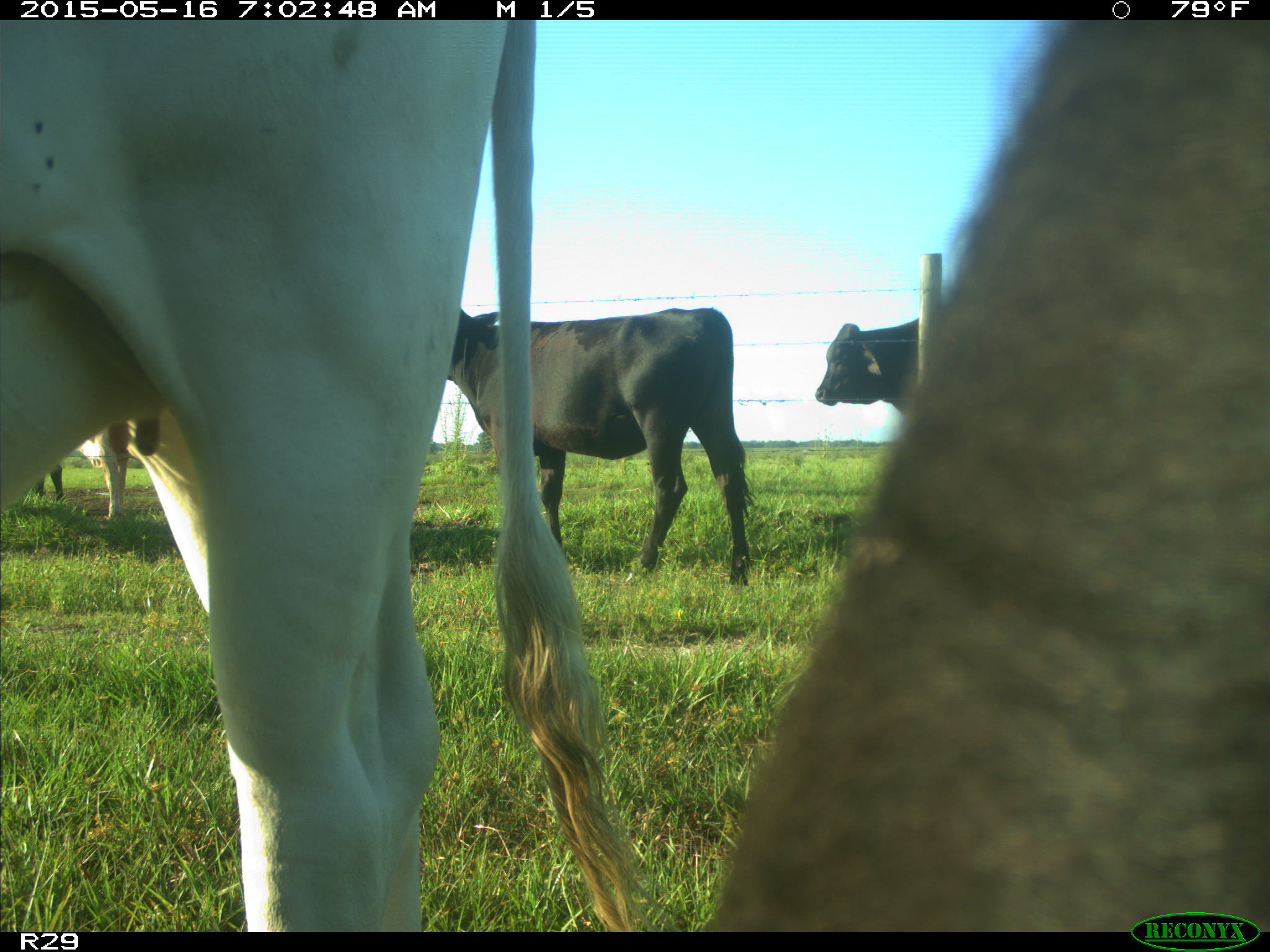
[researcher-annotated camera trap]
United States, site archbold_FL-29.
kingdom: Animalia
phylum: Chordata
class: Mammalia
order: Artiodactyla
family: Bovidae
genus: Bos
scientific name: Bos taurus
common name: domestic cow